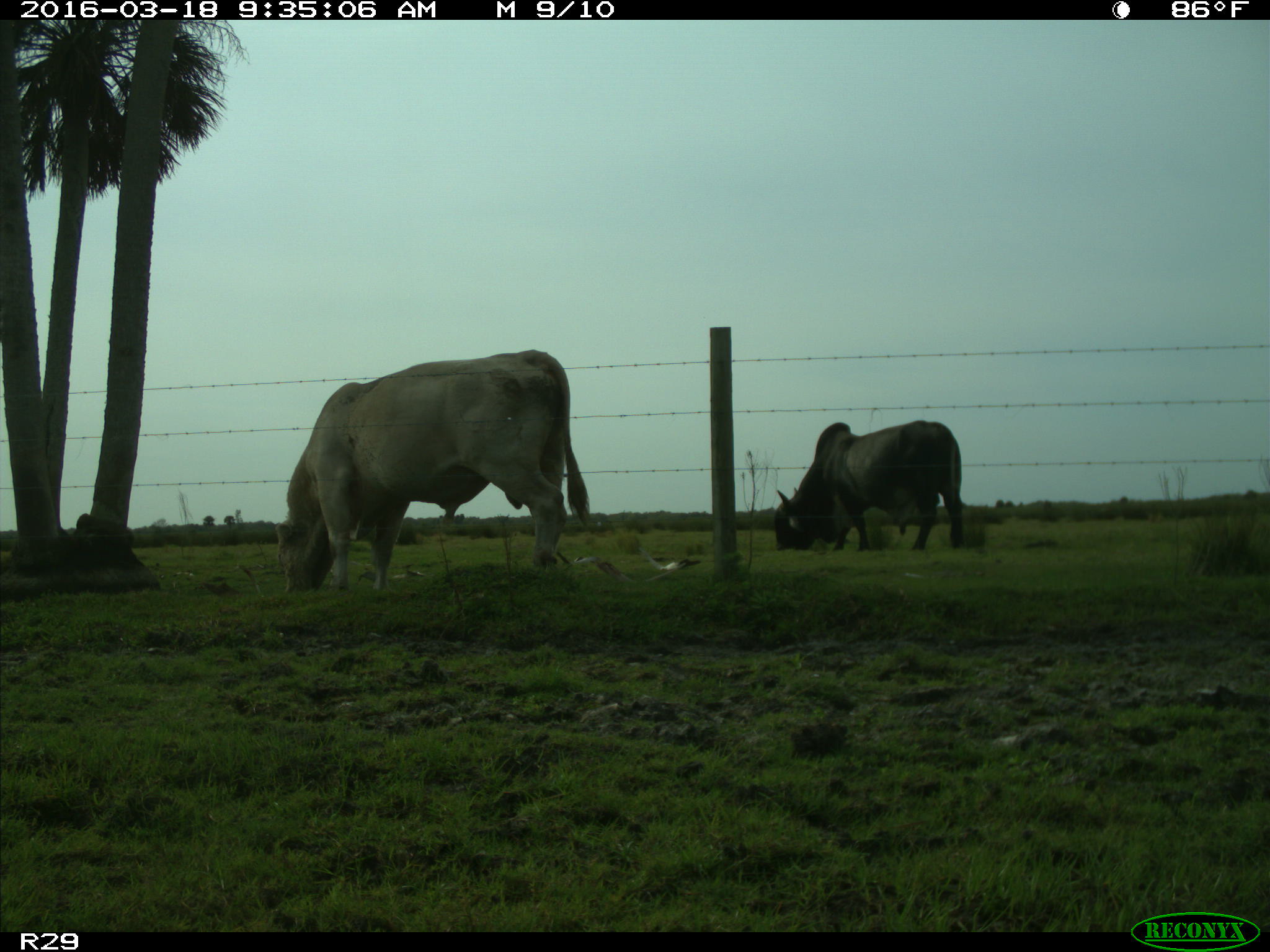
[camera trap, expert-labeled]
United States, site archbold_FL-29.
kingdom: Animalia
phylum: Chordata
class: Mammalia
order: Artiodactyla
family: Bovidae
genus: Bos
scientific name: Bos taurus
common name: domestic cow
Bos taurus (domestic cow).